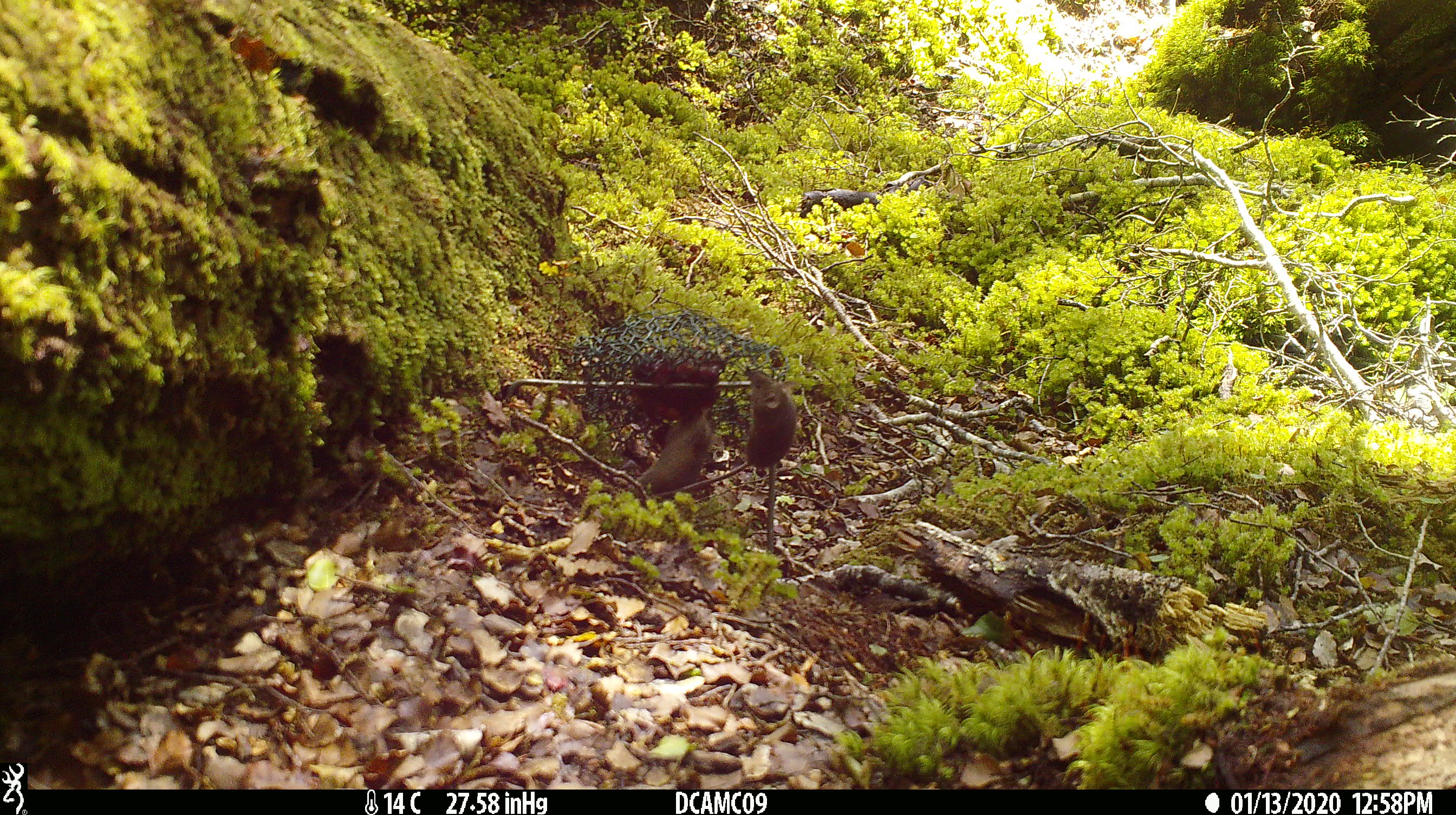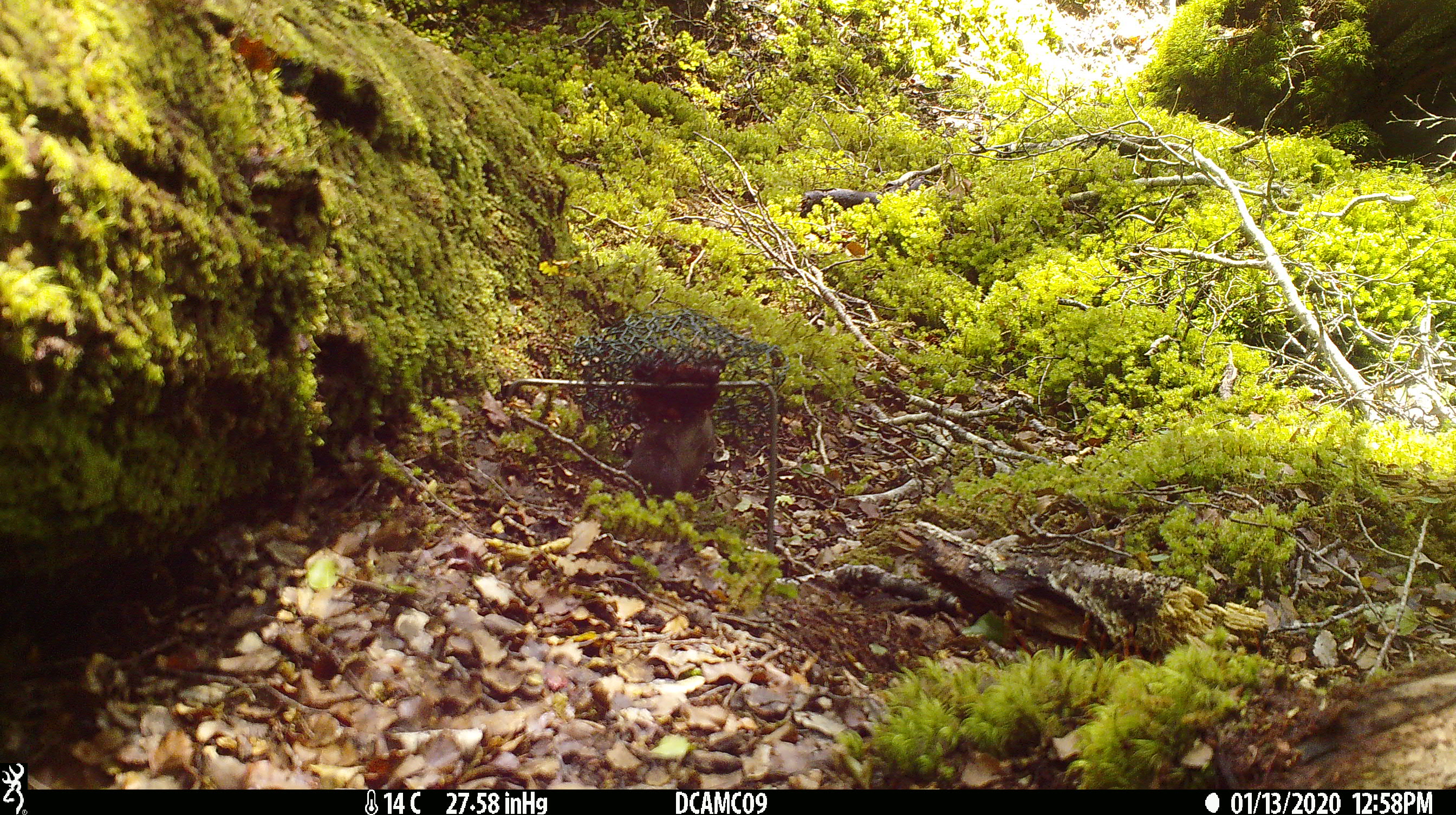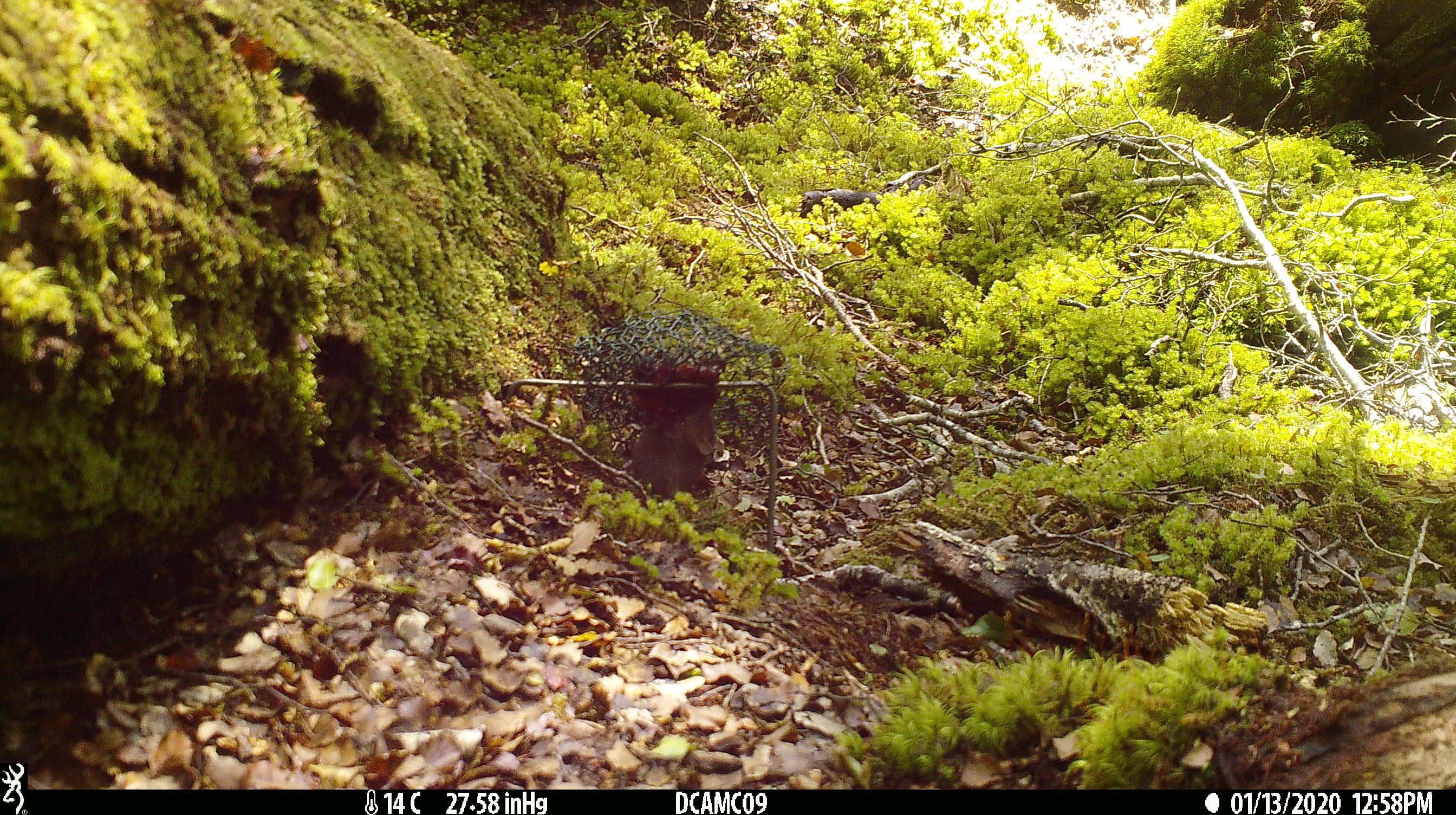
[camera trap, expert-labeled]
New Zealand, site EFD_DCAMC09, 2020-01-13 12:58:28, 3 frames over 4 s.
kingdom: Animalia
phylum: Chordata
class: Mammalia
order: Rodentia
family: Muridae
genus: Mus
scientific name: Mus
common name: mouse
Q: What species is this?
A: Mouse (Mus).